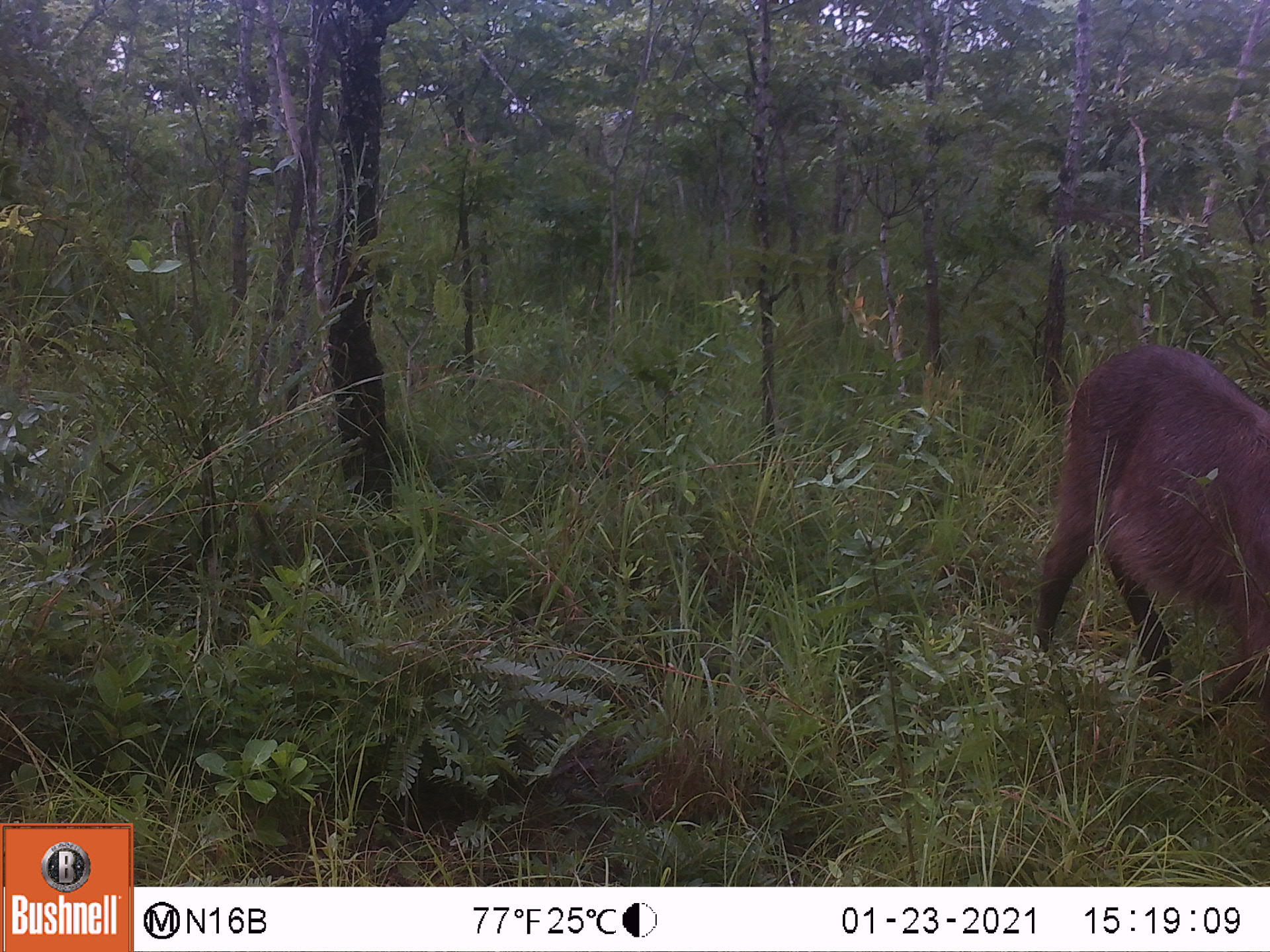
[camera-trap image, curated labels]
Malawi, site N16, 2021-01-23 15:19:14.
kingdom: Animalia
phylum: Chordata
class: Mammalia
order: Artiodactyla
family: Bovidae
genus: Kobus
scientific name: Kobus ellipsiprymnus ellipsiprymnus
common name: common waterbuck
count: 1